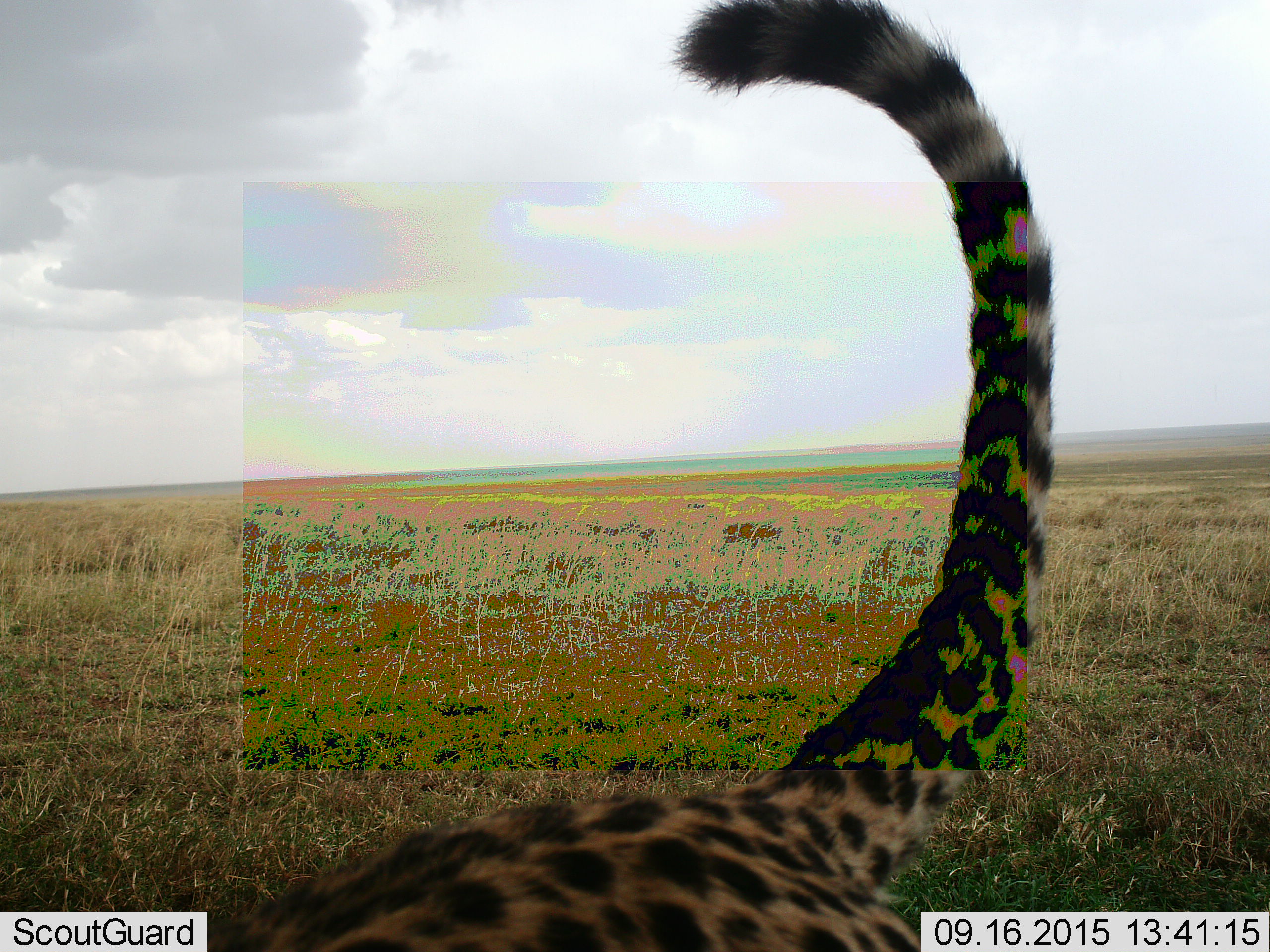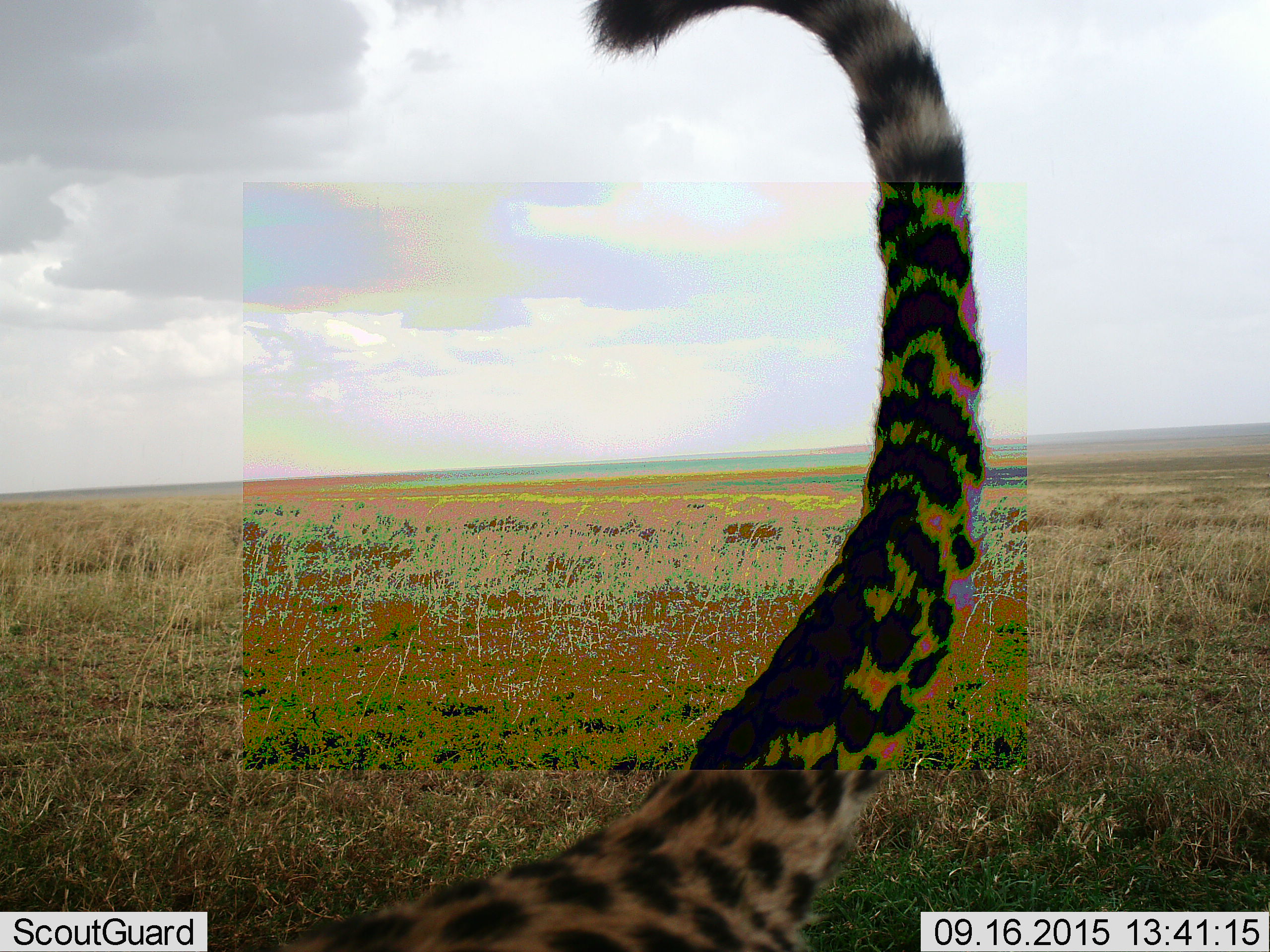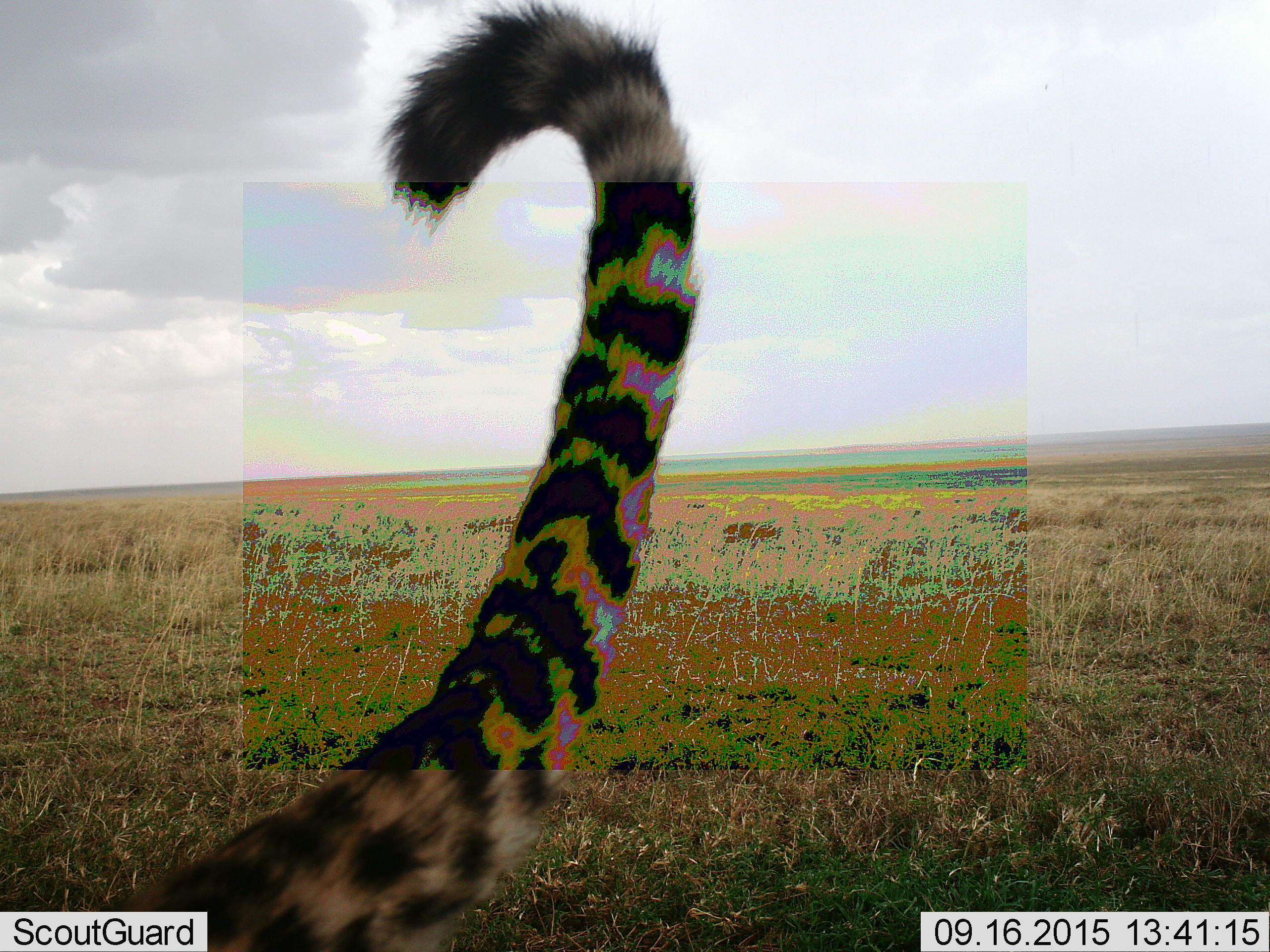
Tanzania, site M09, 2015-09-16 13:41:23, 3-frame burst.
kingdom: Animalia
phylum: Chordata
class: Mammalia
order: Carnivora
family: Felidae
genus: Acinonyx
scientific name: Acinonyx jubatus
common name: cheetah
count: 1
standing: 25%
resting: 0%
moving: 75%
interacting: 0%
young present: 12%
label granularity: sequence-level